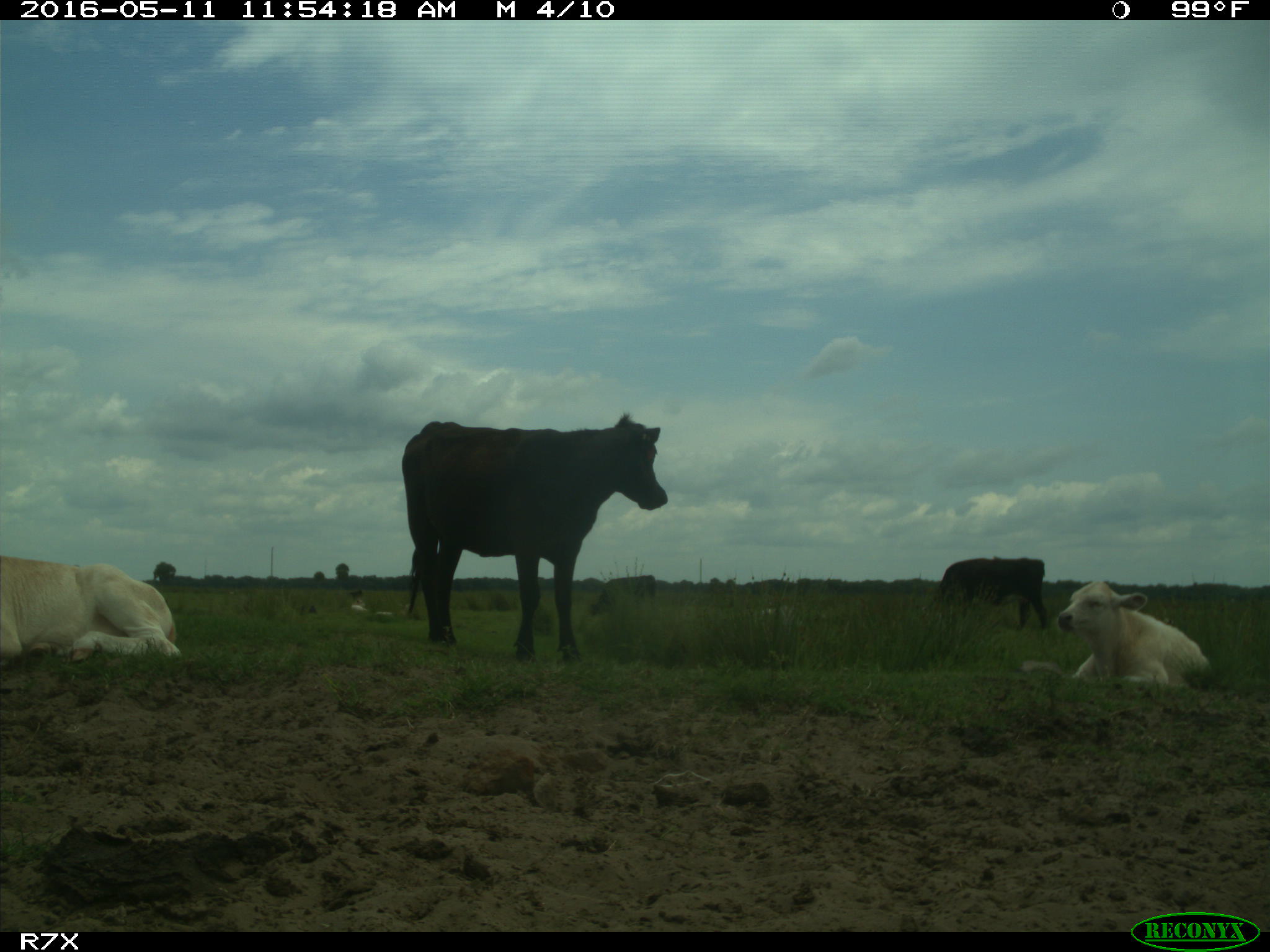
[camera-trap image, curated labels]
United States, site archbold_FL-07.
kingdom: Animalia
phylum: Chordata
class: Mammalia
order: Artiodactyla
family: Bovidae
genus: Bos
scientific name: Bos taurus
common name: domestic cow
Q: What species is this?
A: Bos taurus (domestic cow).